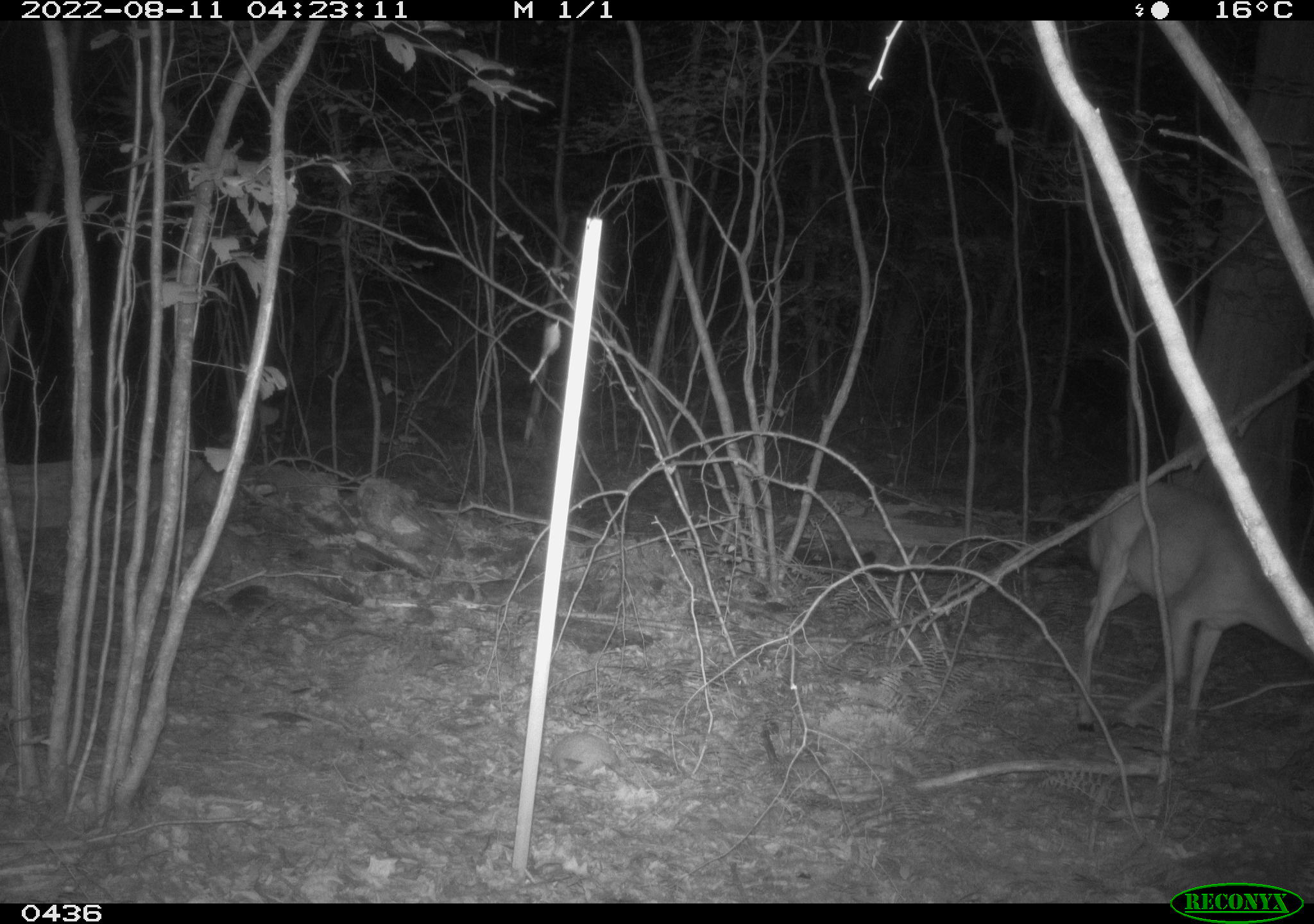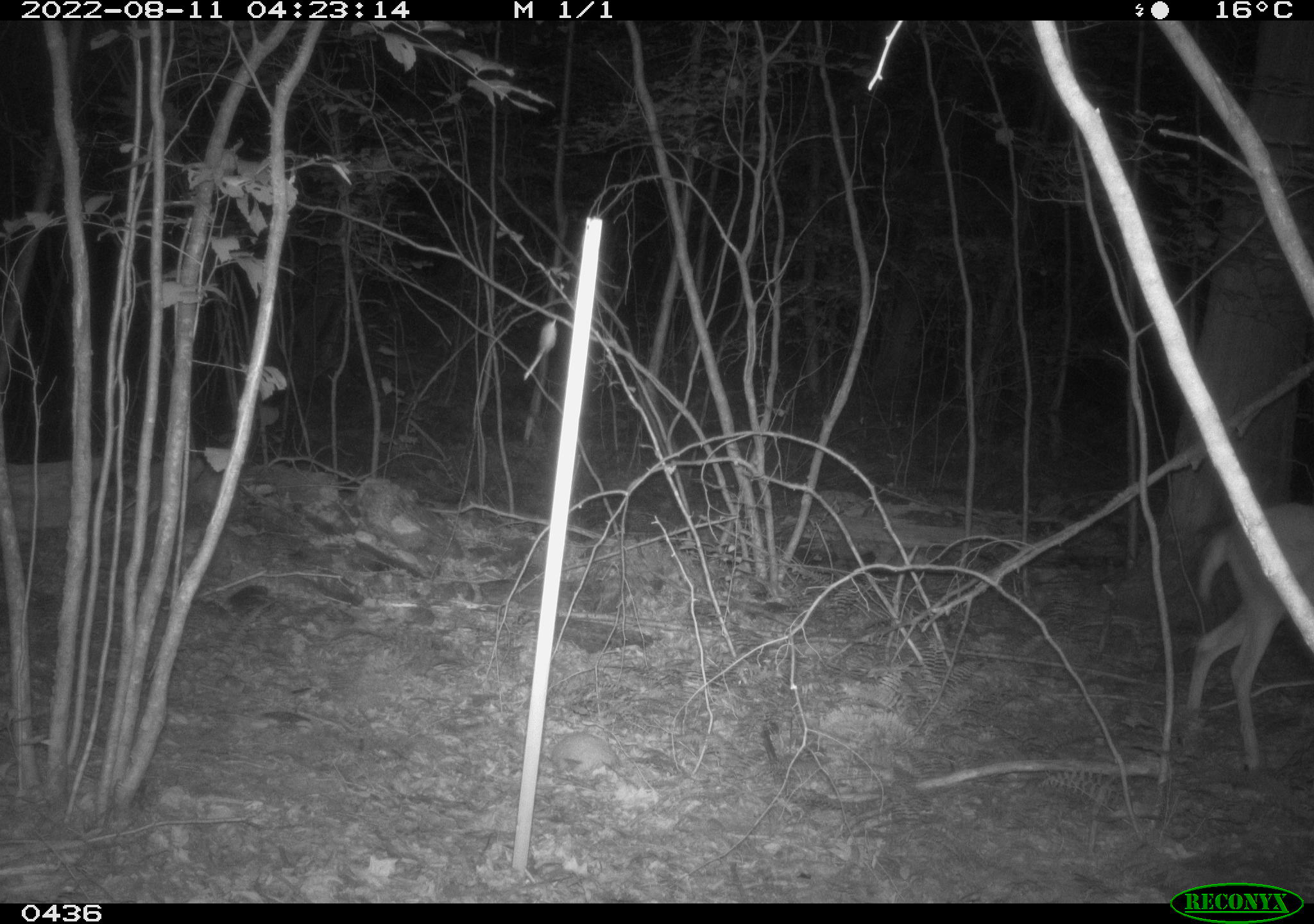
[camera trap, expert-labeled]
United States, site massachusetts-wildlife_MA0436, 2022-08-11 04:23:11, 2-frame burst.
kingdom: Animalia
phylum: Chordata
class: Mammalia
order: Artiodactyla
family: Cervidae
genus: Odocoileus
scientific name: Odocoileus virginianus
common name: white-tailed deer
White-tailed deer (Odocoileus virginianus).